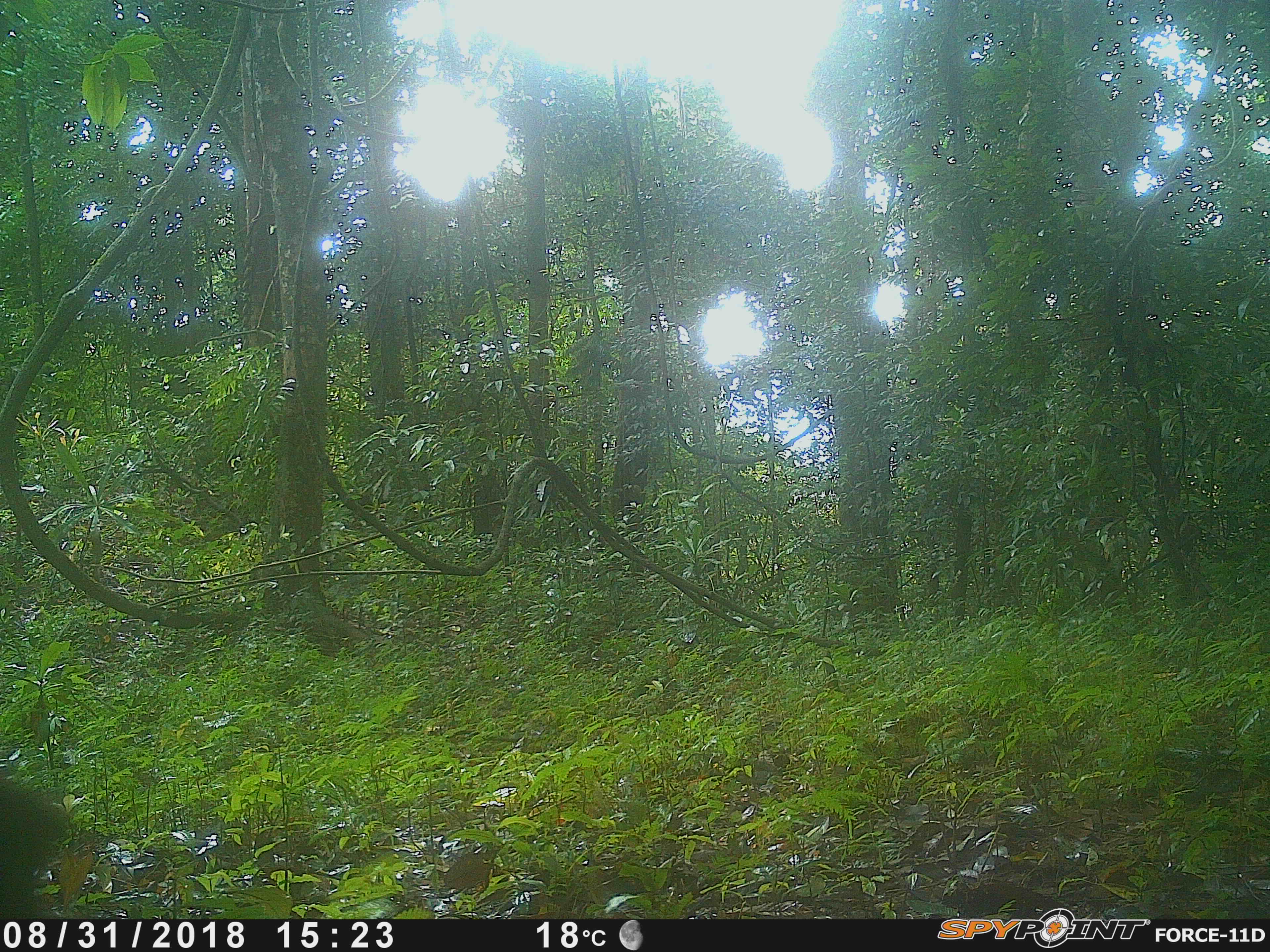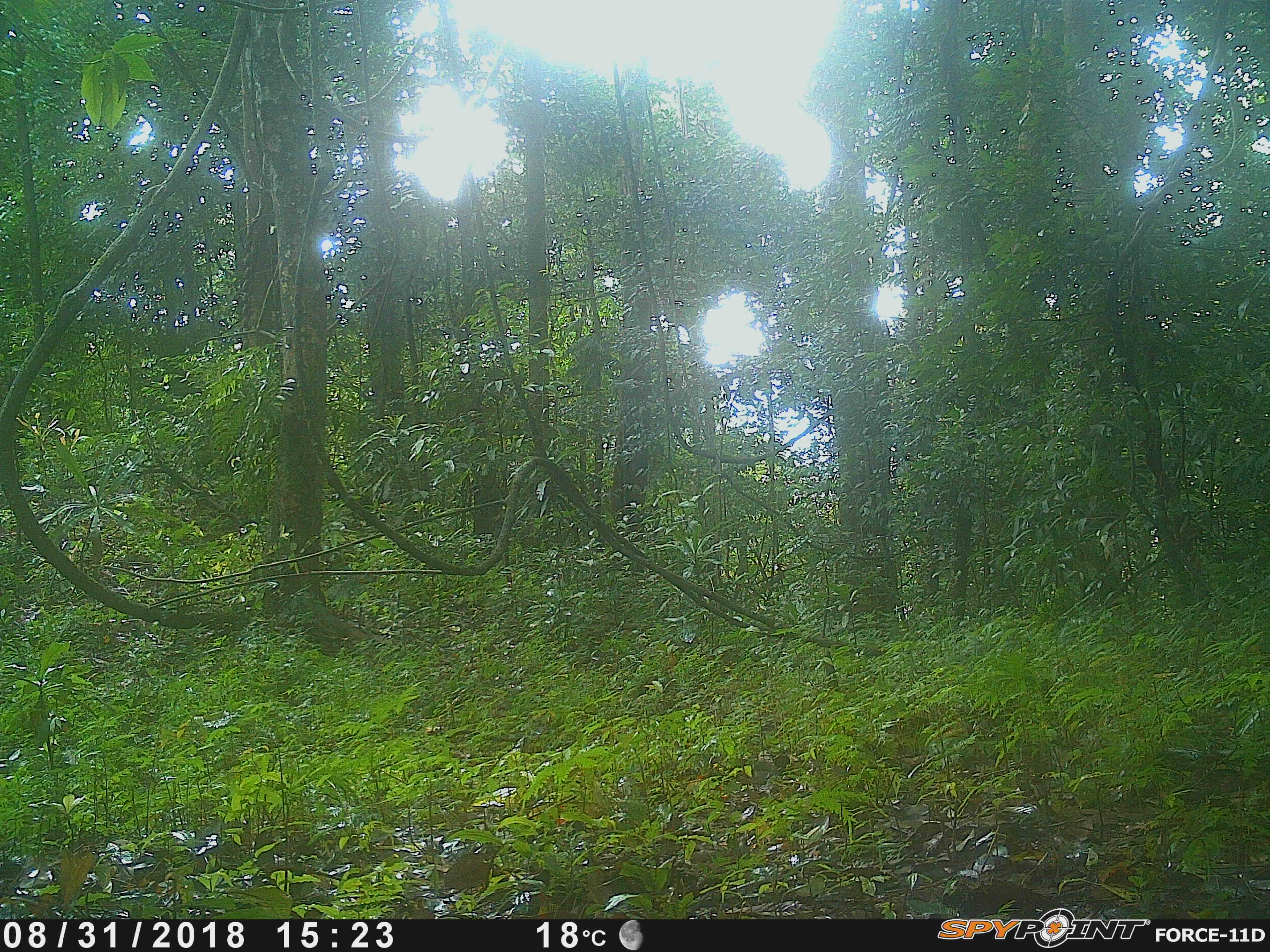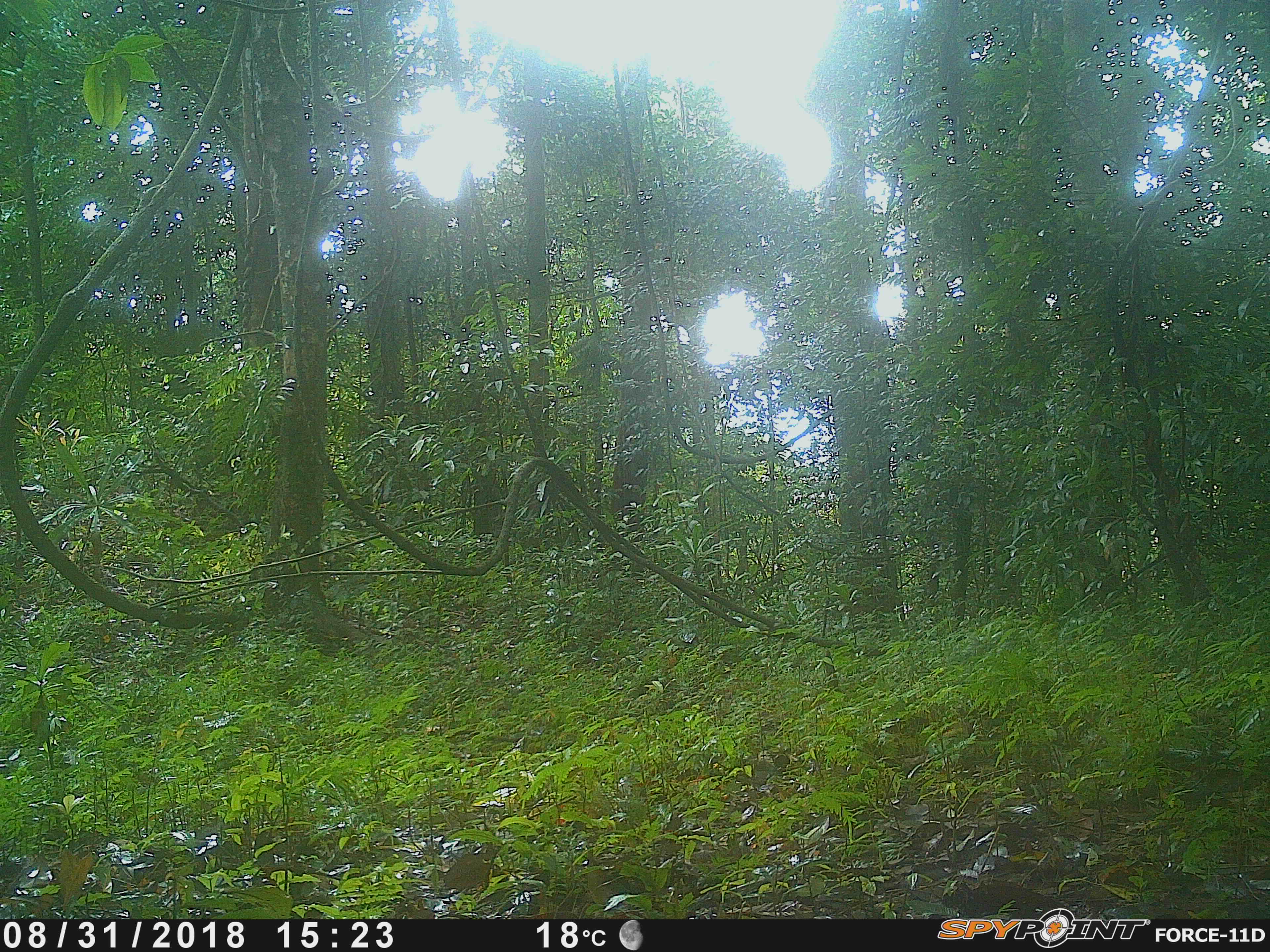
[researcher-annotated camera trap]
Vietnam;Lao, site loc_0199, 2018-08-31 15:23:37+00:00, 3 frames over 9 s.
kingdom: Animalia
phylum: Chordata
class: Mammalia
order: Primates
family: Cercopithecidae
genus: Macaca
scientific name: Macaca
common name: macaque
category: unidentified macaque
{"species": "unidentified macaque (macaque) (Macaca)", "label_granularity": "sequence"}